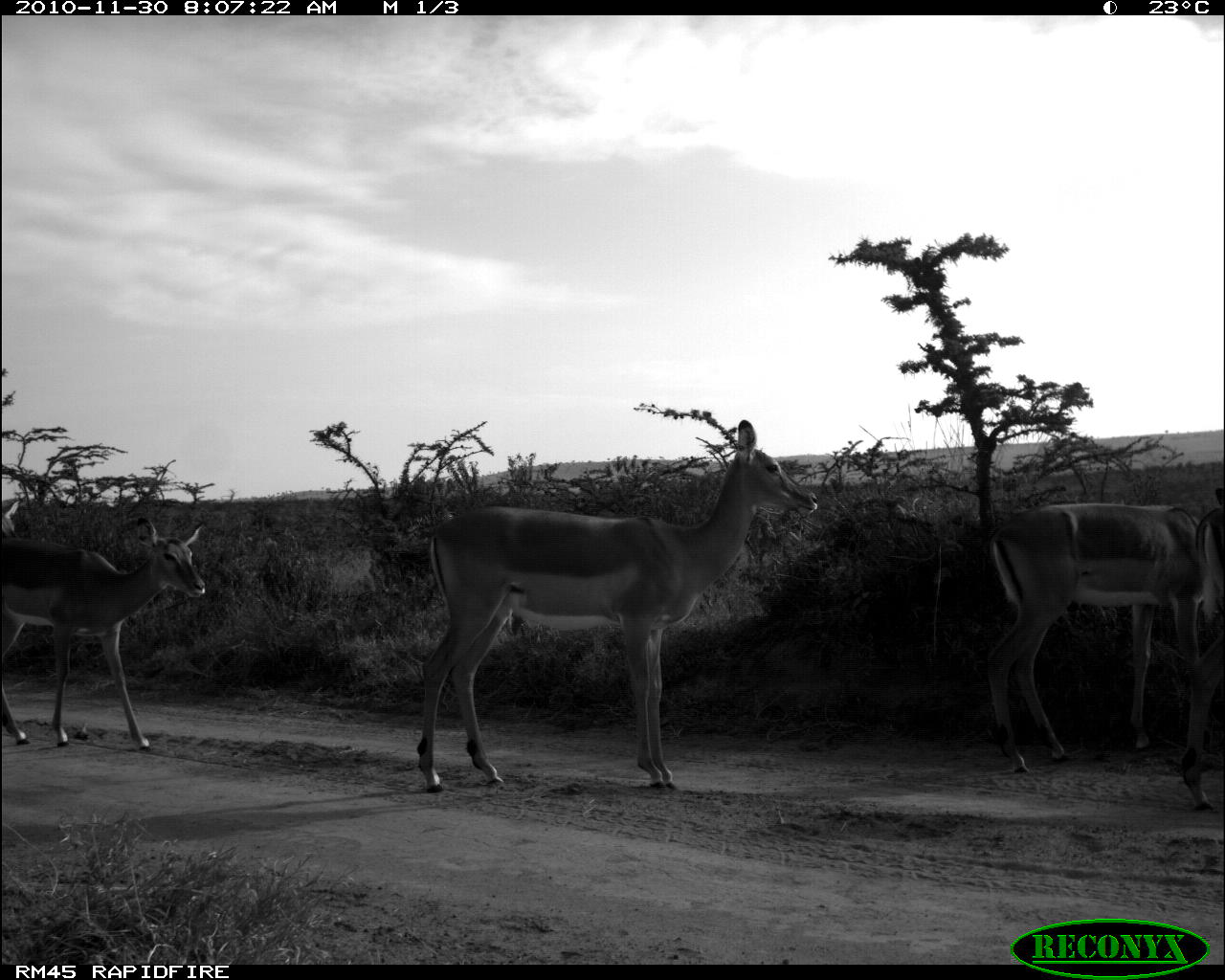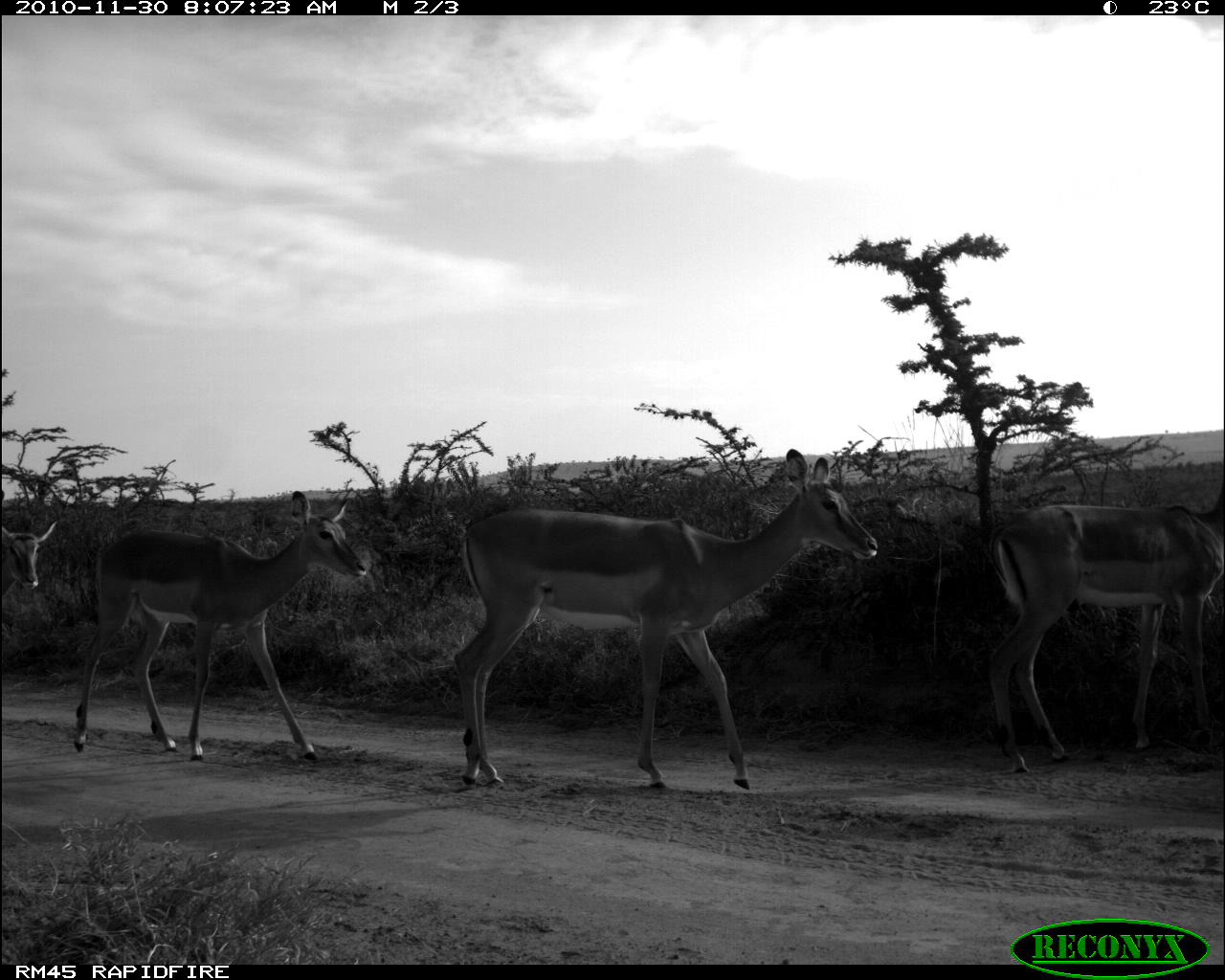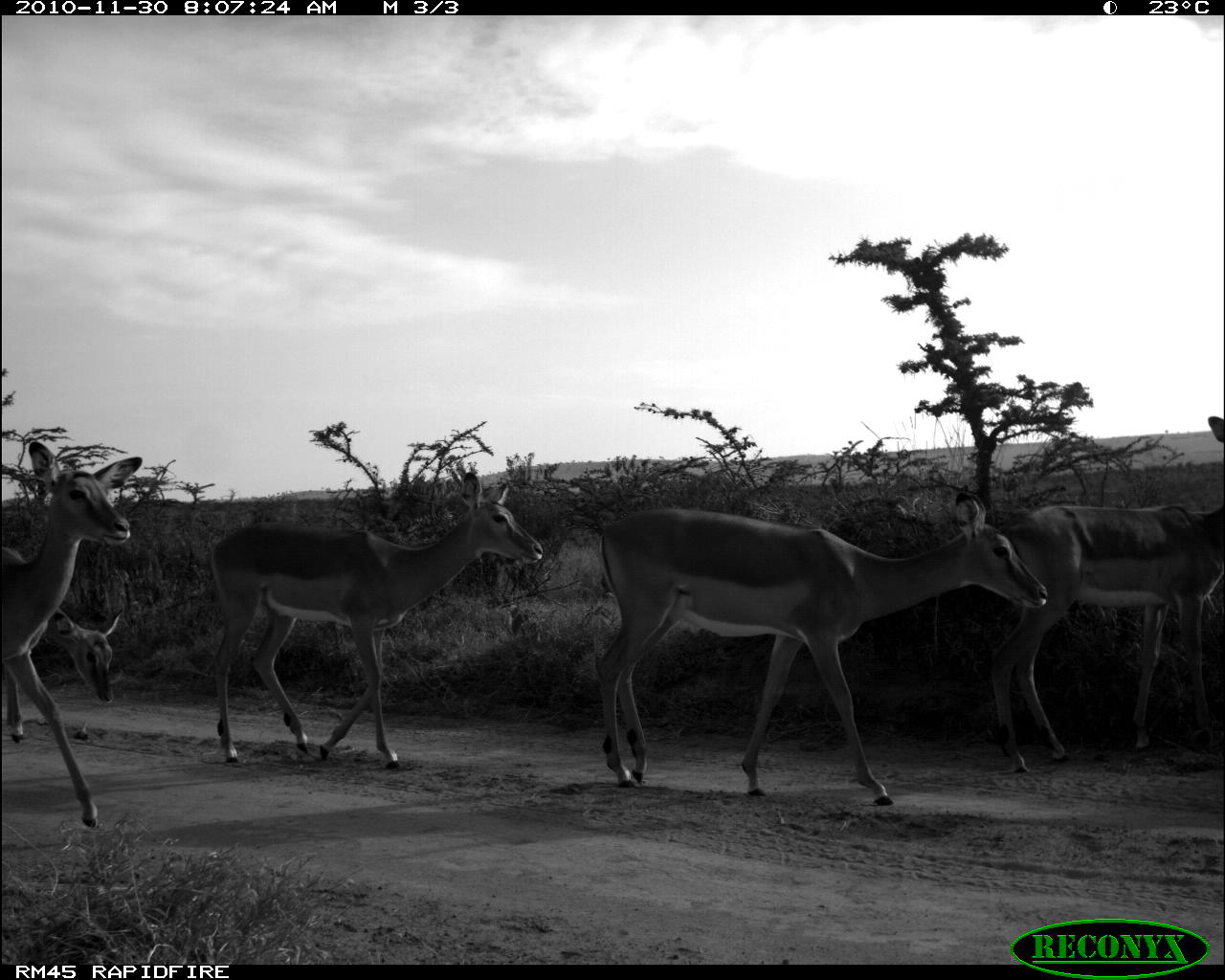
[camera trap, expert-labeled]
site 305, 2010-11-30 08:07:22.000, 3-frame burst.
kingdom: Animalia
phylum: Chordata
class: Mammalia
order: Artiodactyla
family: Bovidae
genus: Aepyceros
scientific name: Aepyceros melampus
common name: impala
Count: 4.